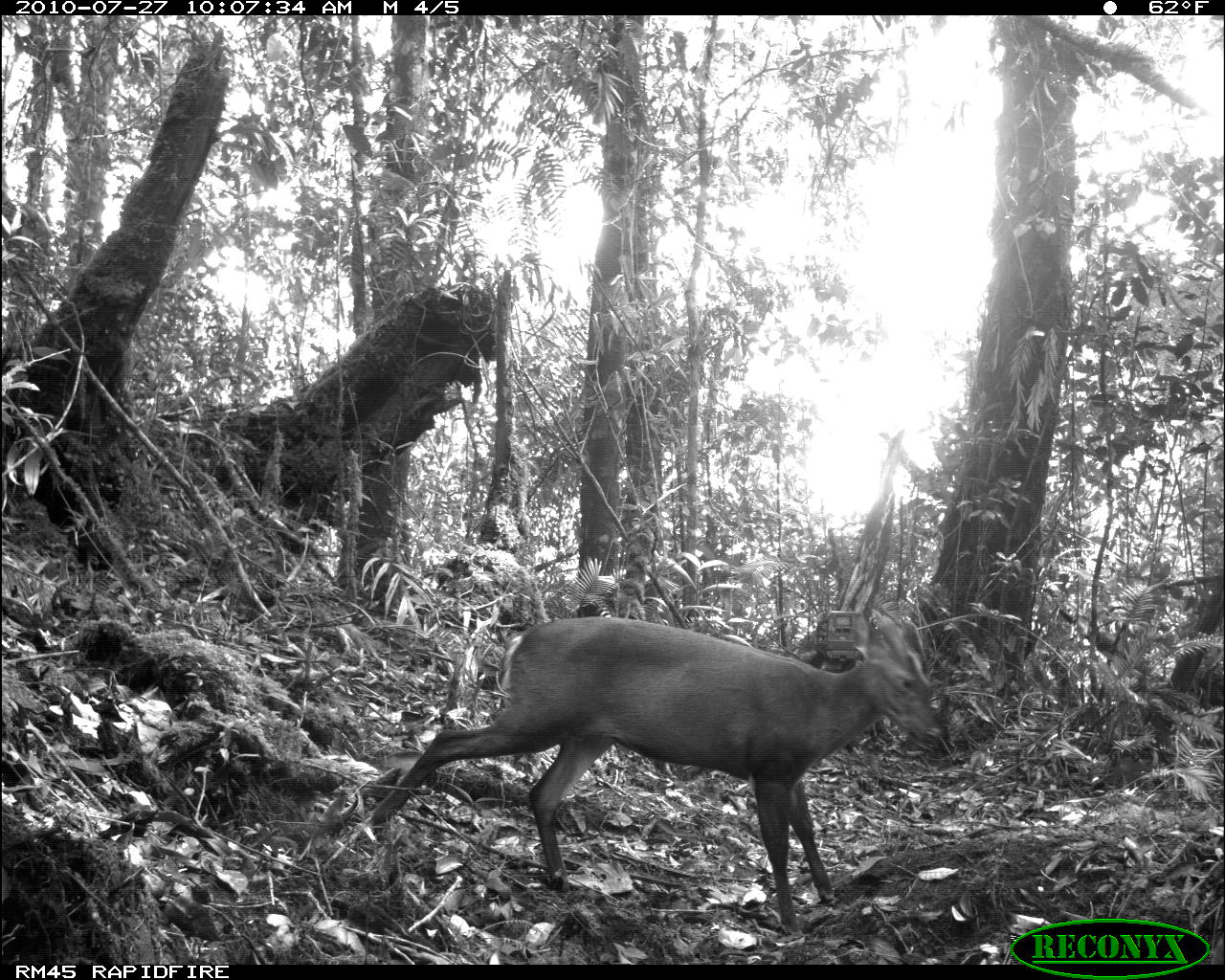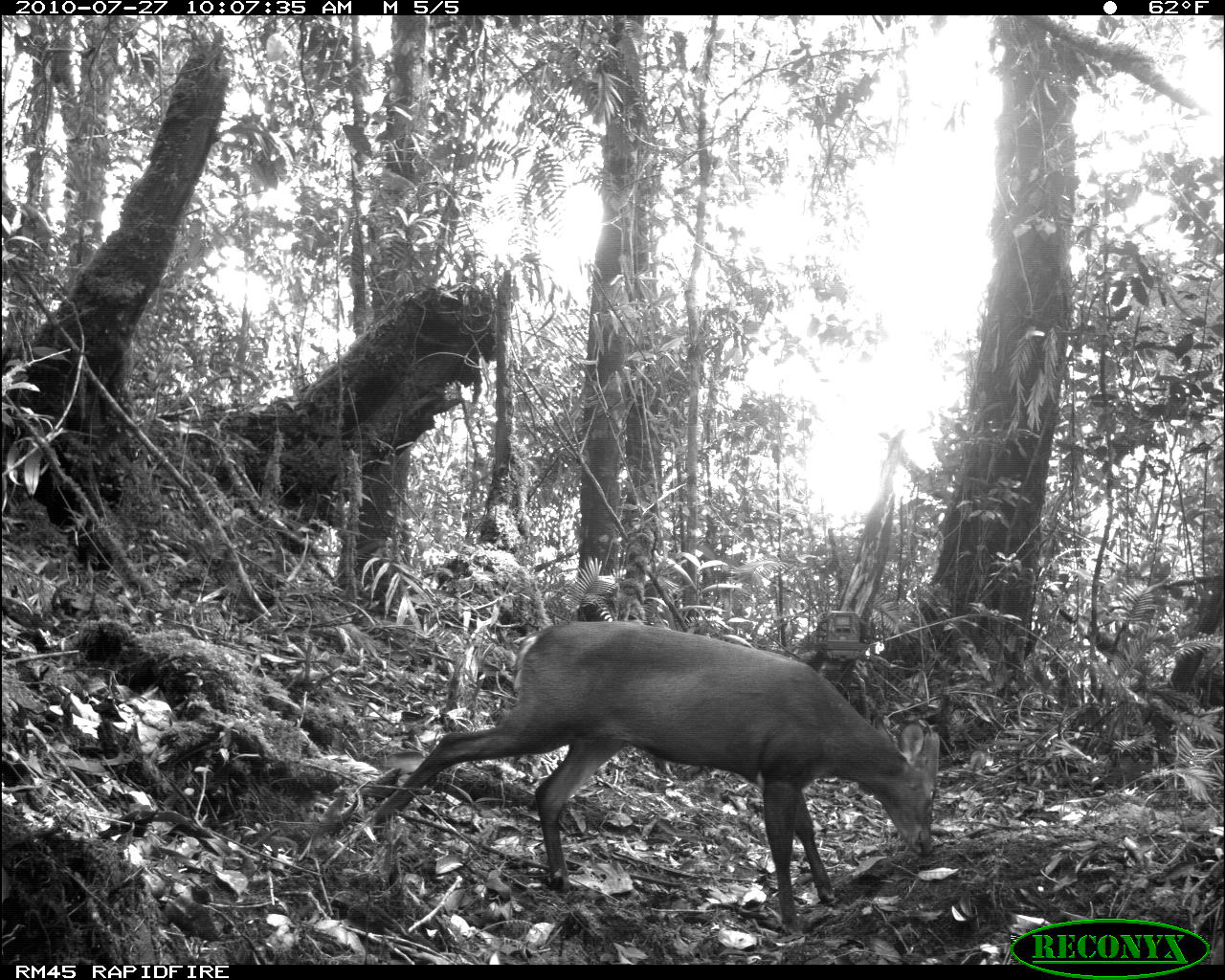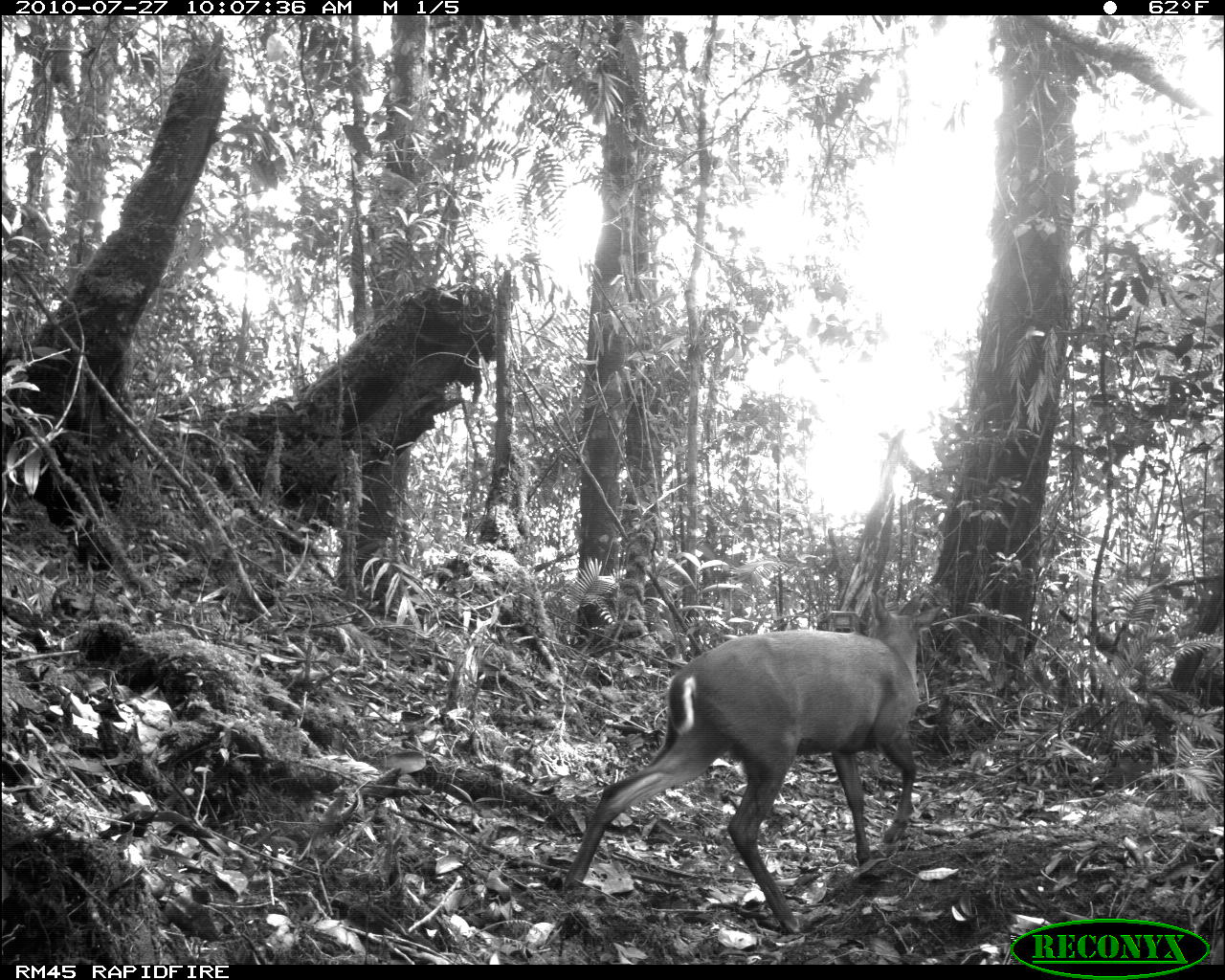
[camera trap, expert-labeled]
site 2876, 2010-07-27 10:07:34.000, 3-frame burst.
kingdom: Animalia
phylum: Chordata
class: Mammalia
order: Artiodactyla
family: Cervidae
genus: Muntiacus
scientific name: Muntiacus muntjak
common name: southern red muntjac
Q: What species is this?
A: Muntiacus muntjak (southern red muntjac).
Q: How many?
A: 1.